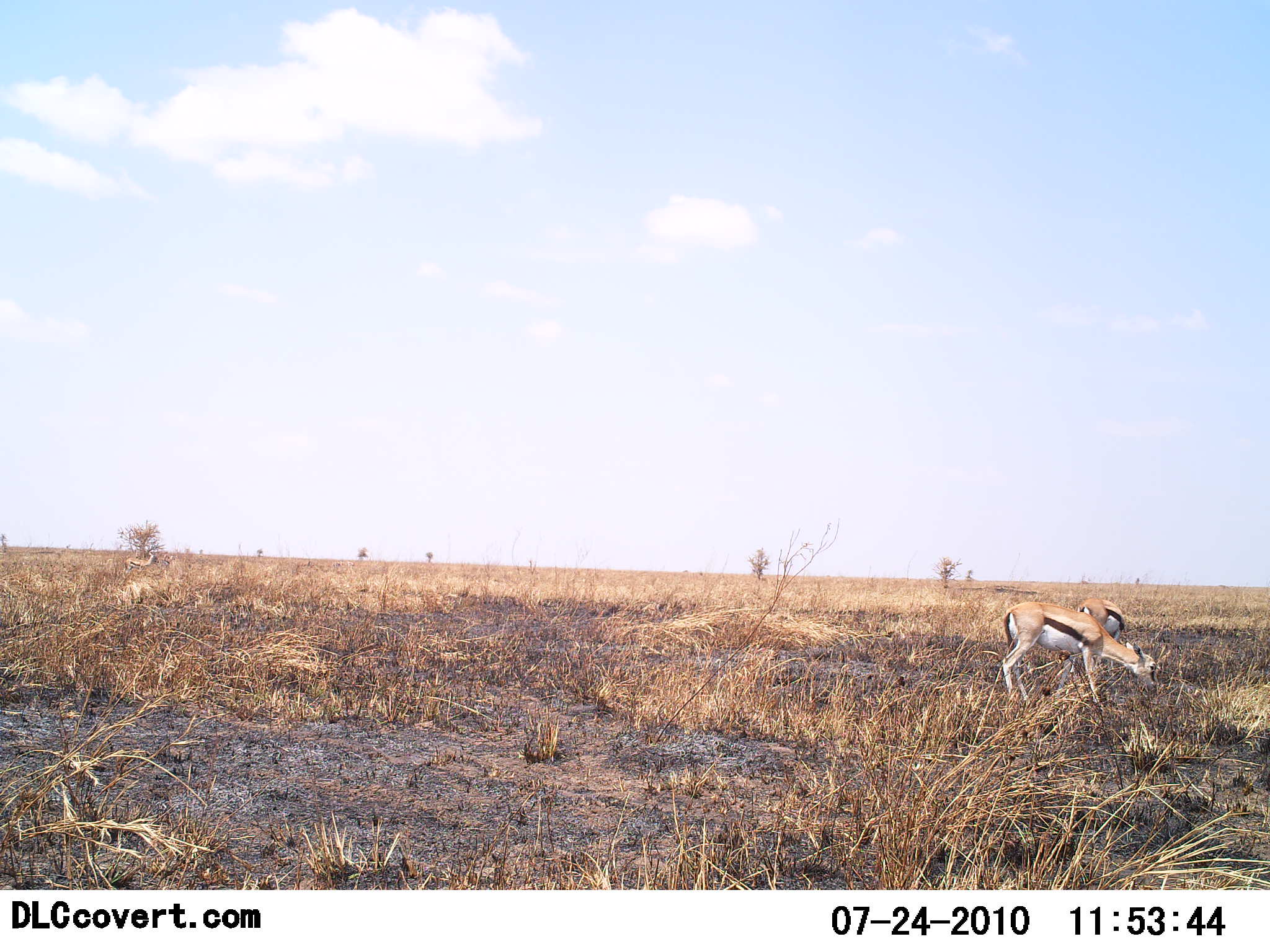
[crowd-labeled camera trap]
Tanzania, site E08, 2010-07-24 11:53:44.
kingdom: Animalia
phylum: Chordata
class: Mammalia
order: Artiodactyla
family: Bovidae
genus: Eudorcas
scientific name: Eudorcas thomsonii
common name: thomson's gazelle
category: gazellethomsons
Gazellethomsons (thomson's gazelle) (Eudorcas thomsonii), count 2. Behavior (volunteer vote fractions): standing 31%, resting 0%, moving 0%, interacting 0%. Young present (vote fraction): 0%. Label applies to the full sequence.